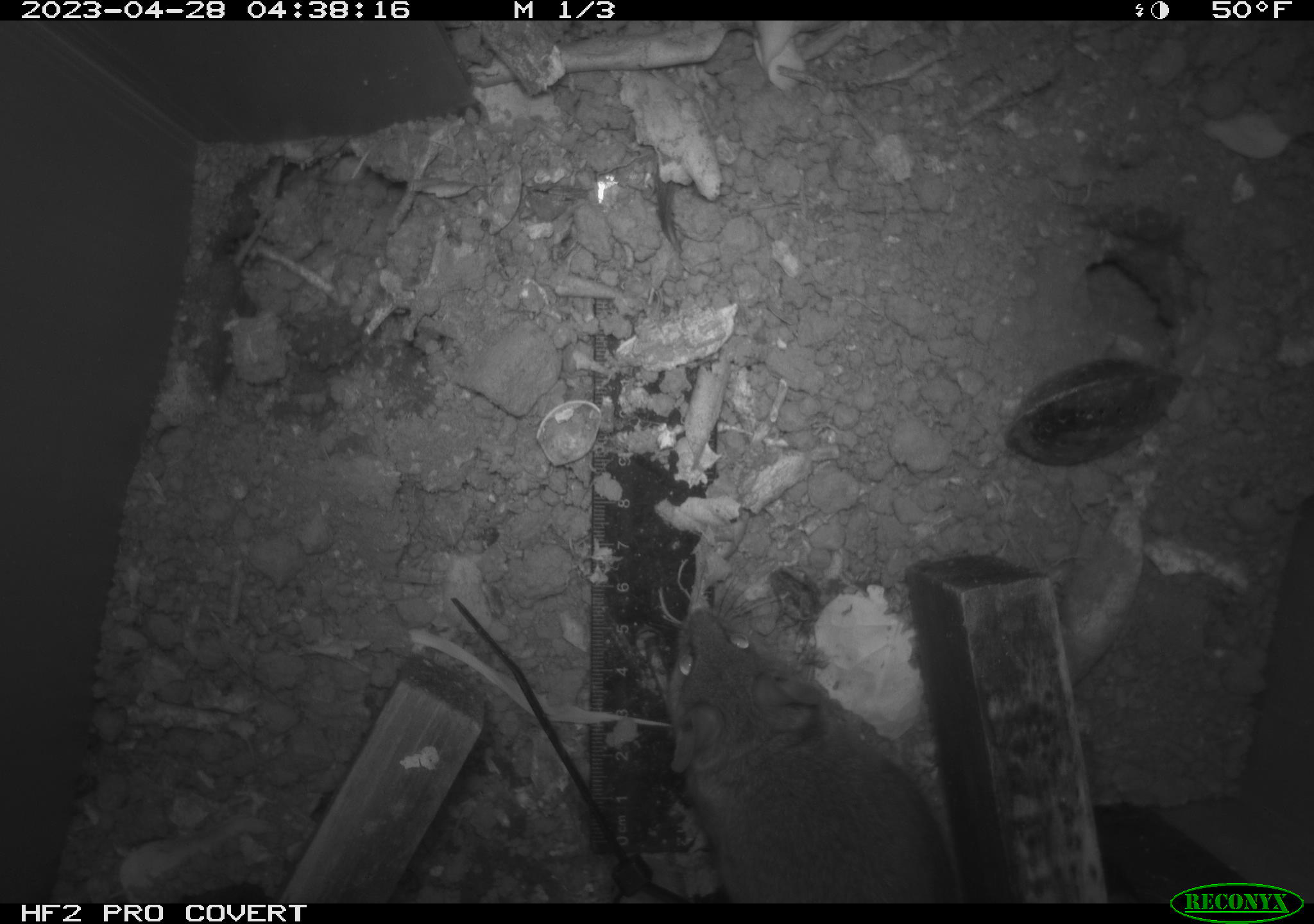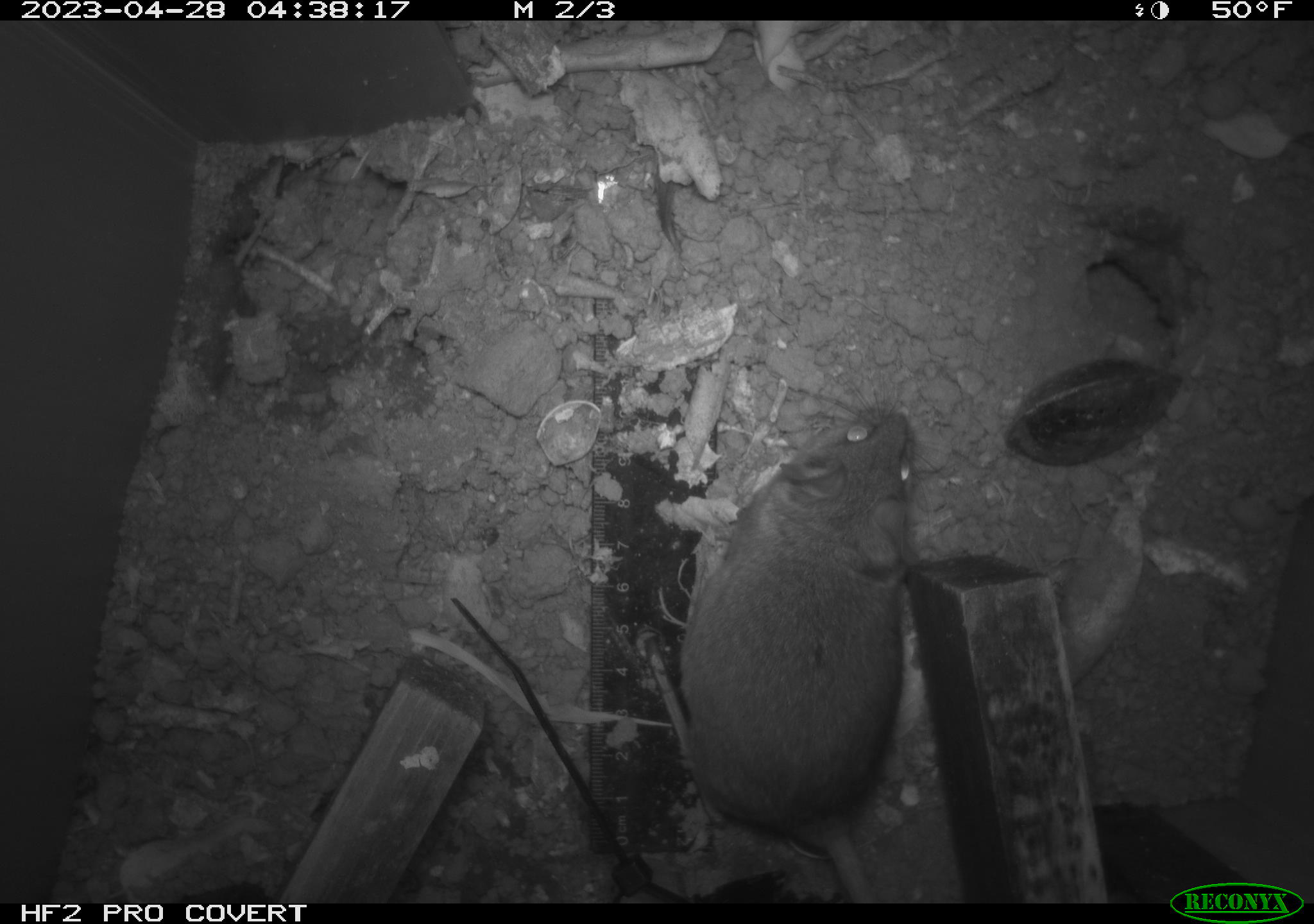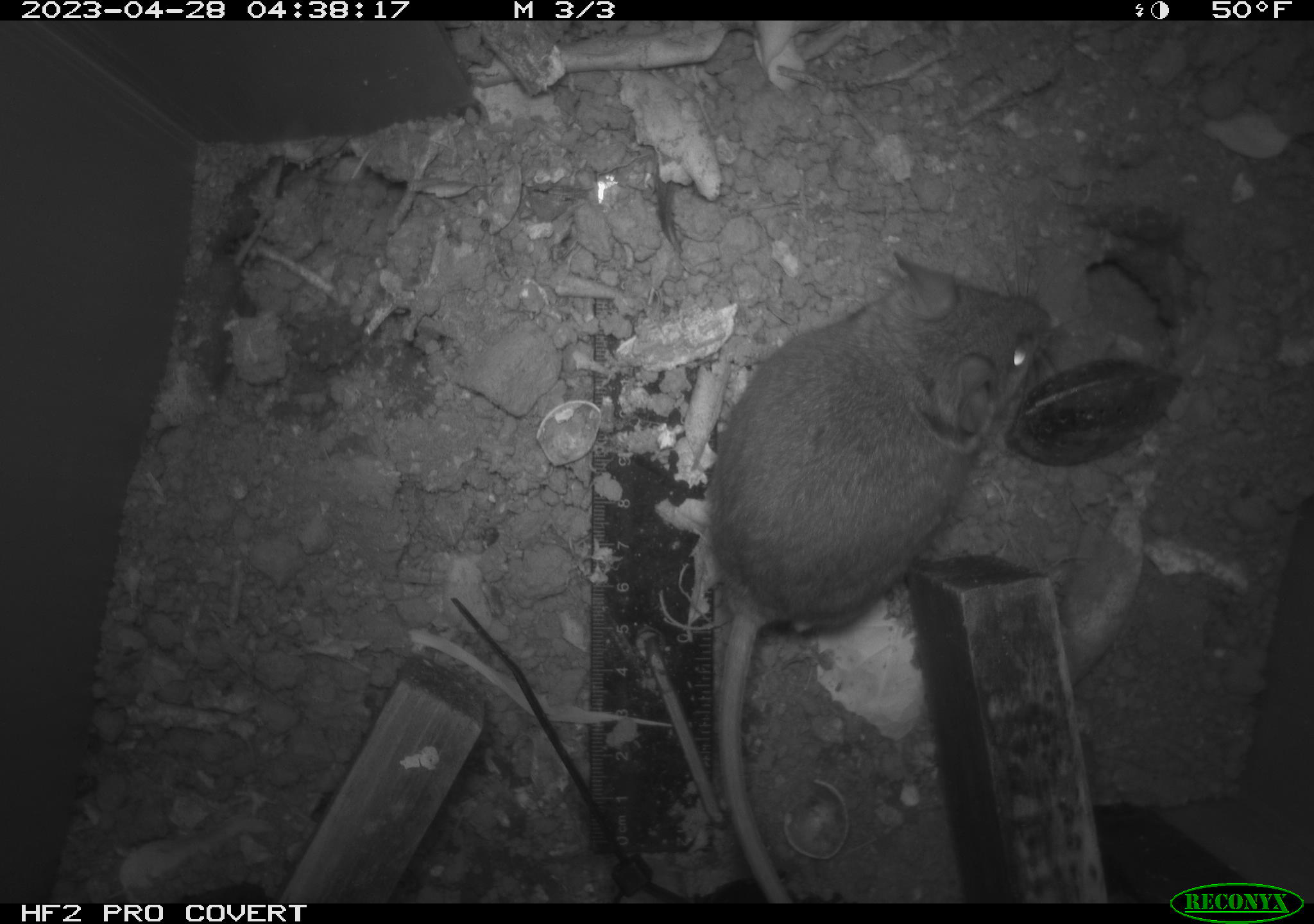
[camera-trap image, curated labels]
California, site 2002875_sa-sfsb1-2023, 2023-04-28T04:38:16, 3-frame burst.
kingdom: Animalia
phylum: Chordata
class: Mammalia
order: Rodentia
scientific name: Rodentia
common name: mouse species